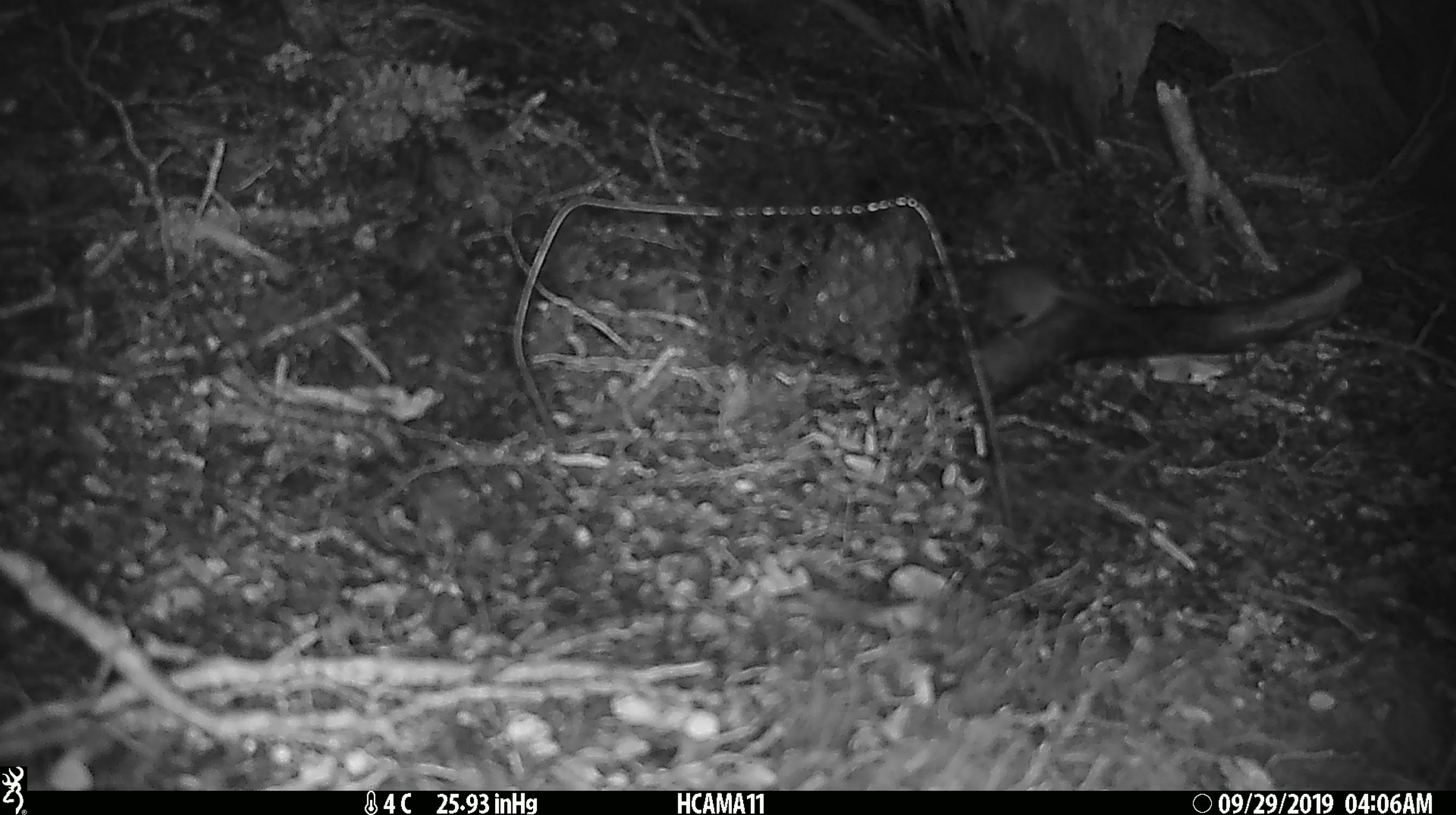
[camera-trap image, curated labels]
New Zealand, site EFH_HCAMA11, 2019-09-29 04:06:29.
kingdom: Animalia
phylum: Chordata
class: Mammalia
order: Rodentia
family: Muridae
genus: Mus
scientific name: Mus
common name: mouse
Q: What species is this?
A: Mouse (Mus).